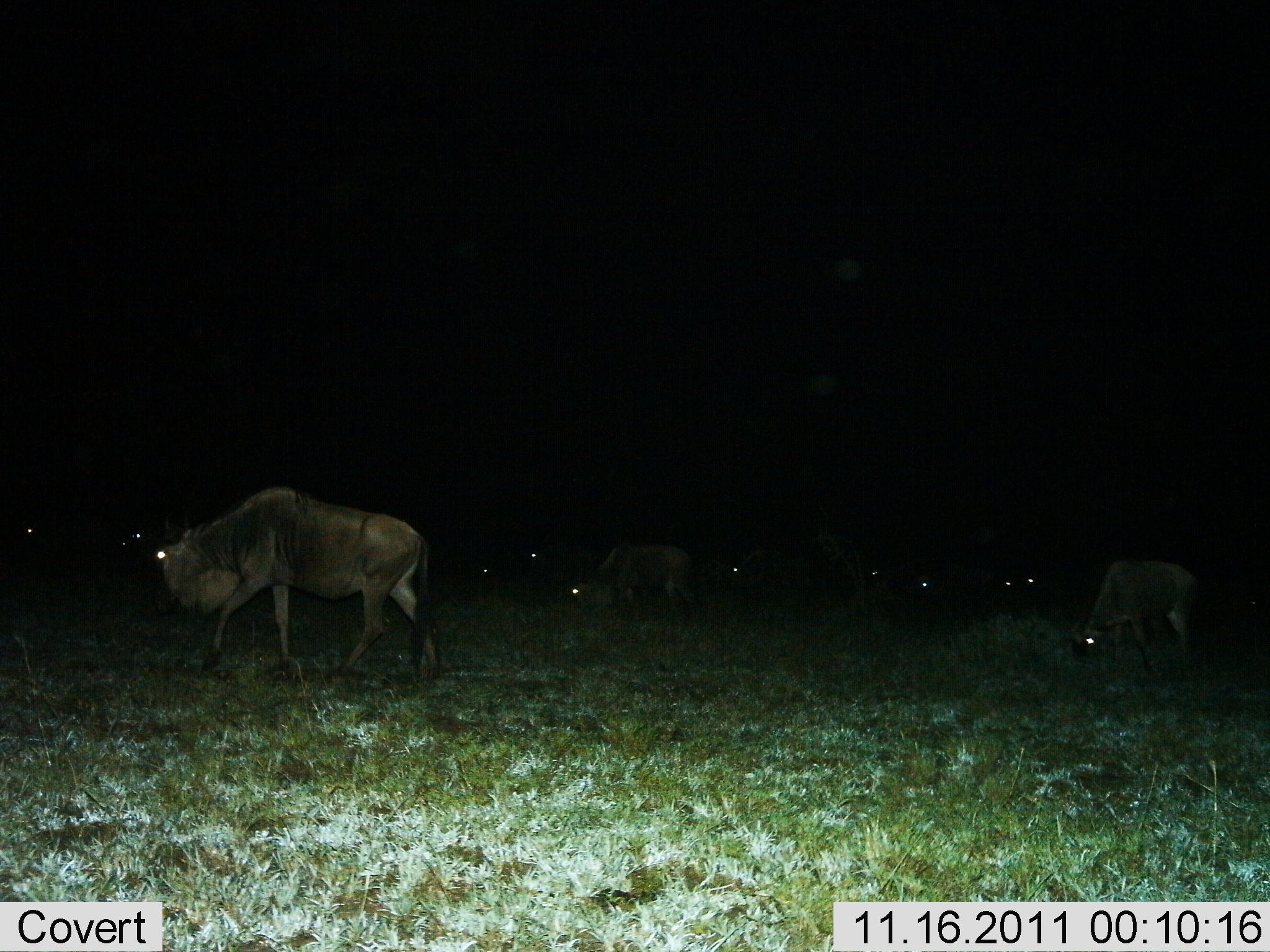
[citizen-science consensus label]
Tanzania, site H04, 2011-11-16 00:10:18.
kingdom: Animalia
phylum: Chordata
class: Mammalia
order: Artiodactyla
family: Bovidae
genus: Connochaetes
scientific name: Connochaetes taurinus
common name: blue wildebeest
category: wildebeest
Wildebeest (blue wildebeest) (Connochaetes taurinus), count 11-50. Behavior (volunteer vote fractions): standing 18%, resting 9%, moving 73%, interacting 0%. Young present (vote fraction): 0%. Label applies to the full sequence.